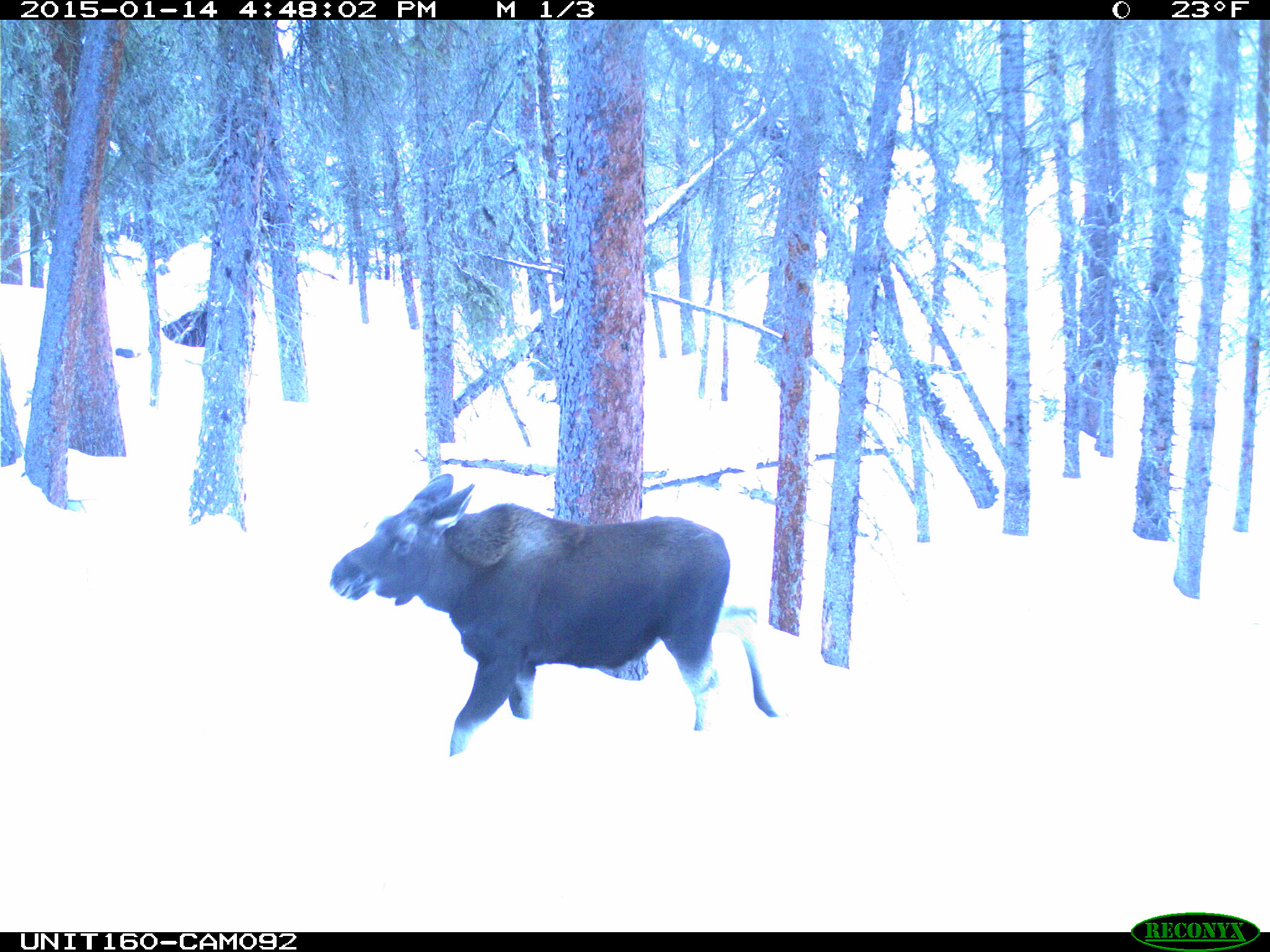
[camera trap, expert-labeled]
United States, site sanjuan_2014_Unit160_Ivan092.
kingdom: Animalia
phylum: Chordata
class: Mammalia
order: Artiodactyla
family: Cervidae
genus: Alces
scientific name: Alces alces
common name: moose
Alces alces (moose).